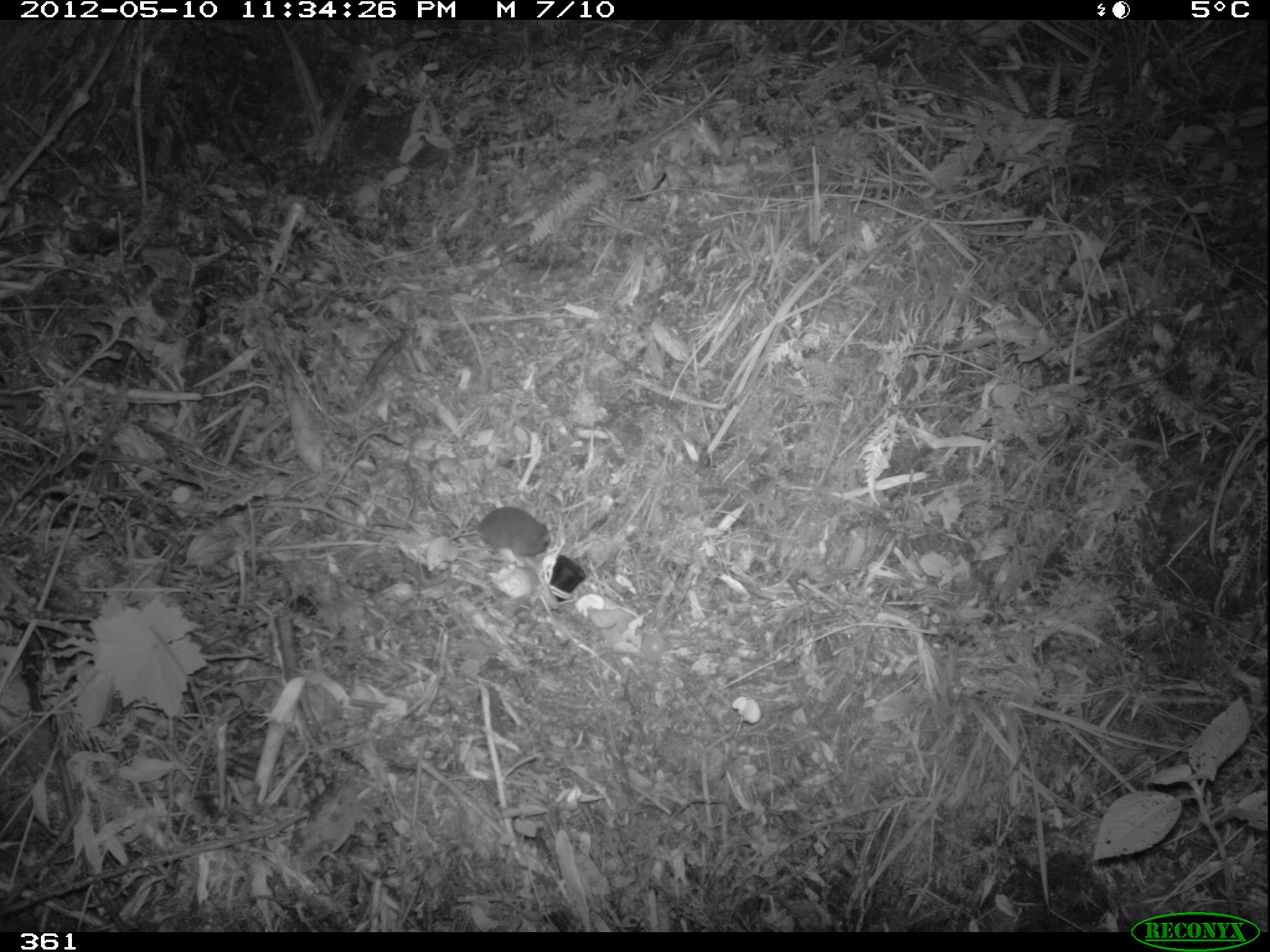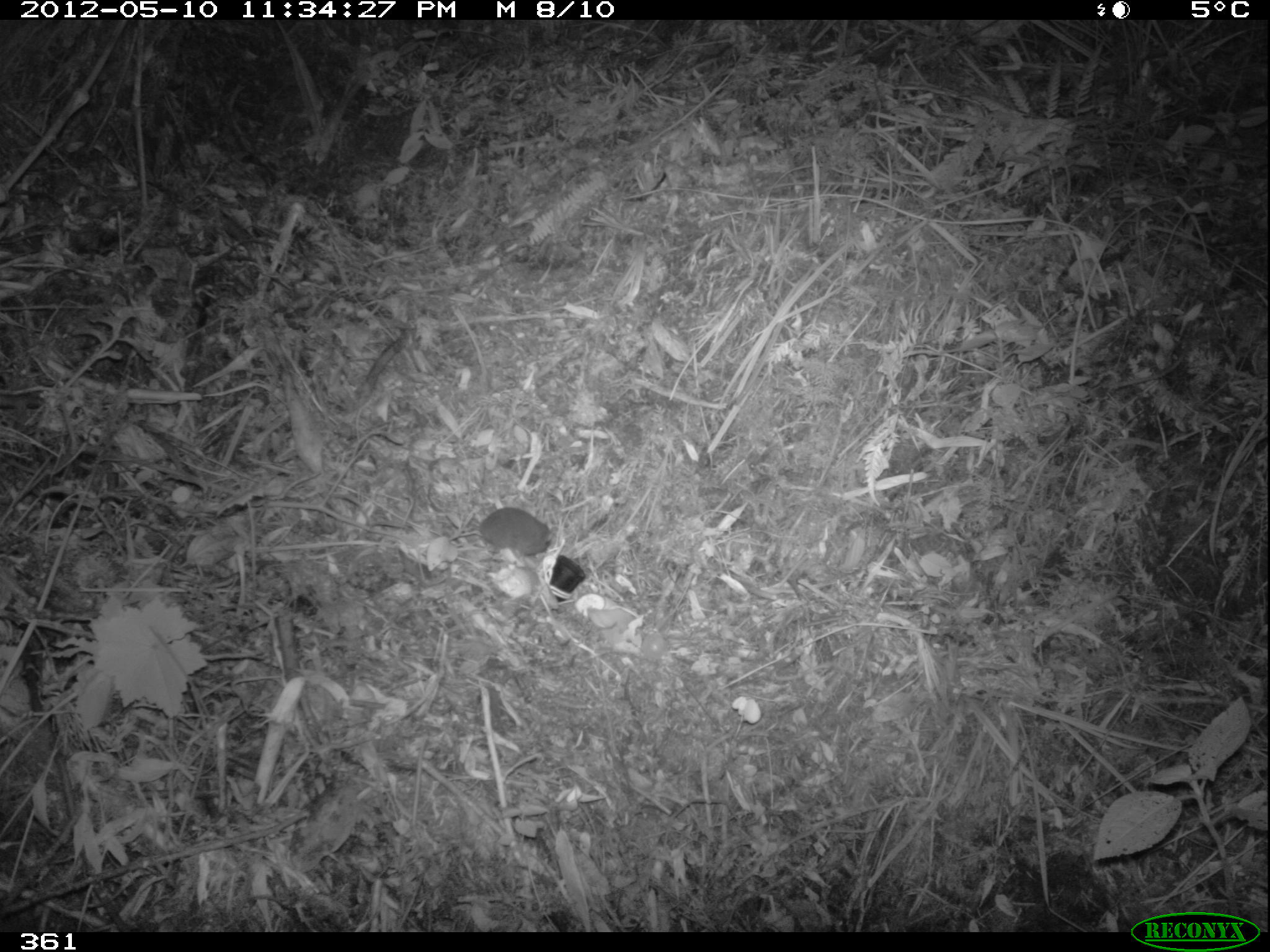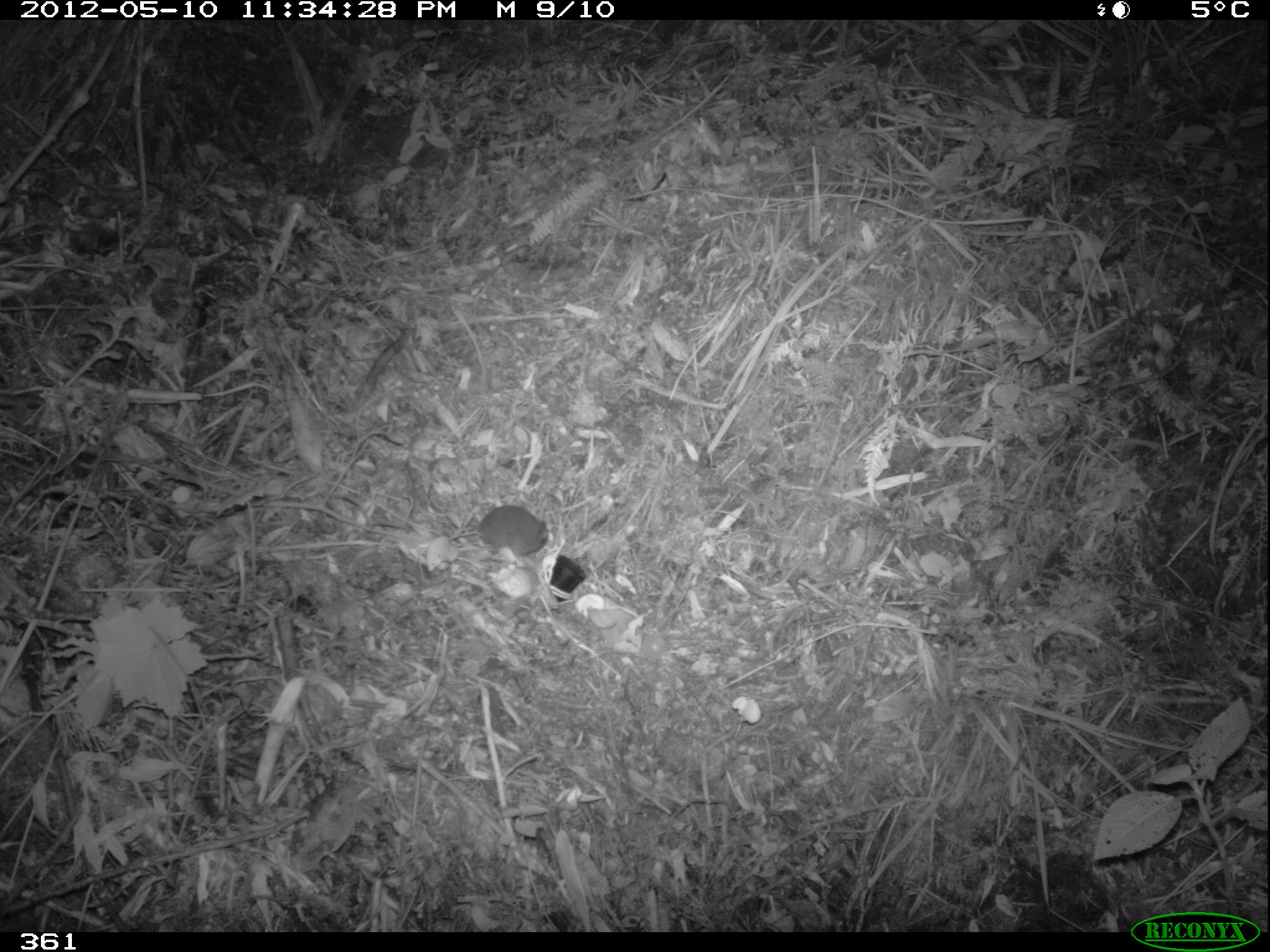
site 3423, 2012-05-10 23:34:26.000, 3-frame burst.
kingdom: Animalia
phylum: Chordata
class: Mammalia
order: Rodentia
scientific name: Rodentia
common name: rodents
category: unknown rodent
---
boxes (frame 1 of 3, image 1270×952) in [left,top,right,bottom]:
unknown rodent: [423,480,551,559]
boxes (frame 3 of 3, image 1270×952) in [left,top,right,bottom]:
unknown rodent: [425,483,549,559]